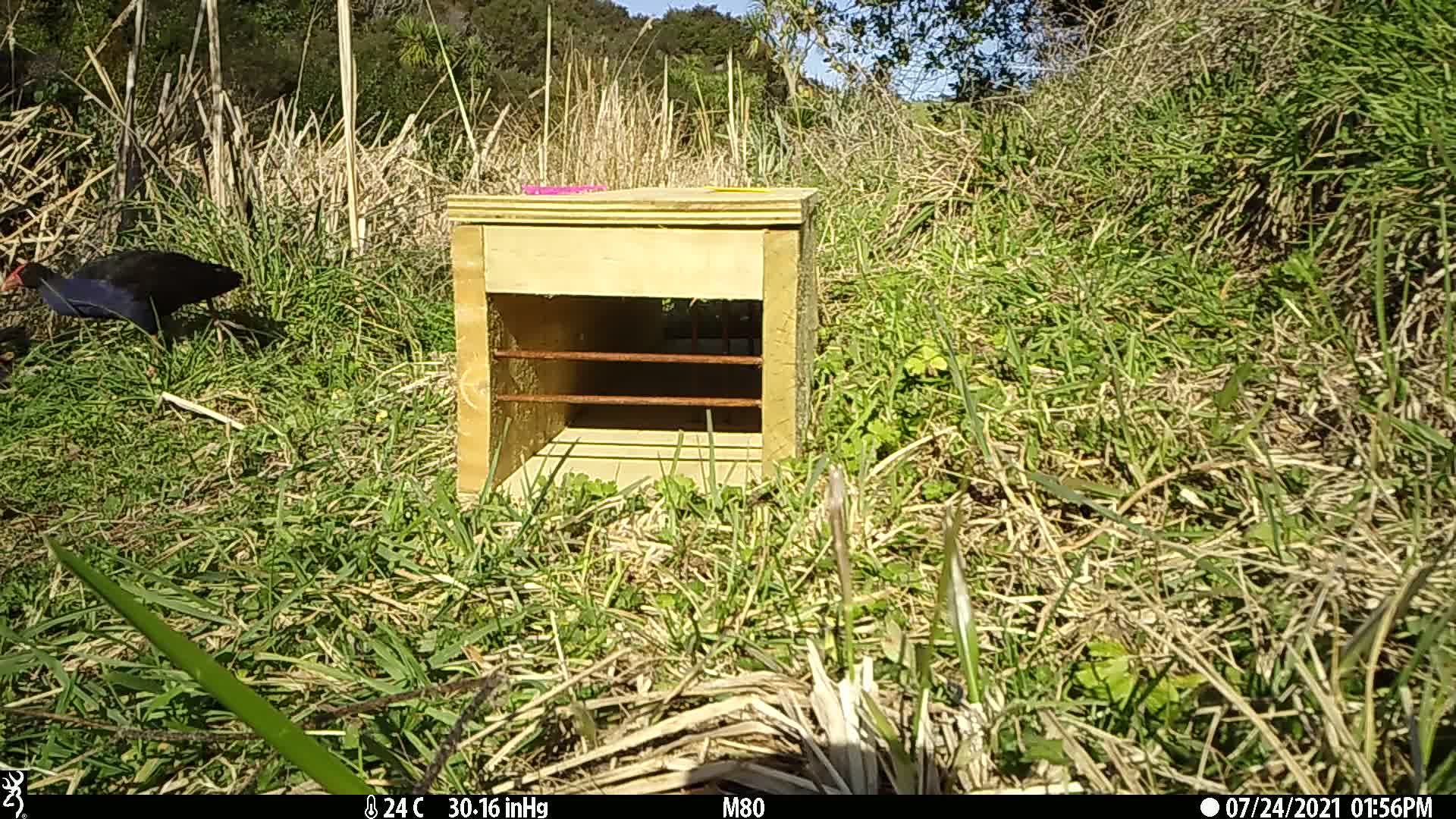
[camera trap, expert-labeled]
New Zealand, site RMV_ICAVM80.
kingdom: Animalia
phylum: Chordata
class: Aves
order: Gruiformes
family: Rallidae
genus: Porphyrio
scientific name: Porphyrio melanotus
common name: australasian swamphen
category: pukeko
Pukeko (australasian swamphen) (Porphyrio melanotus).